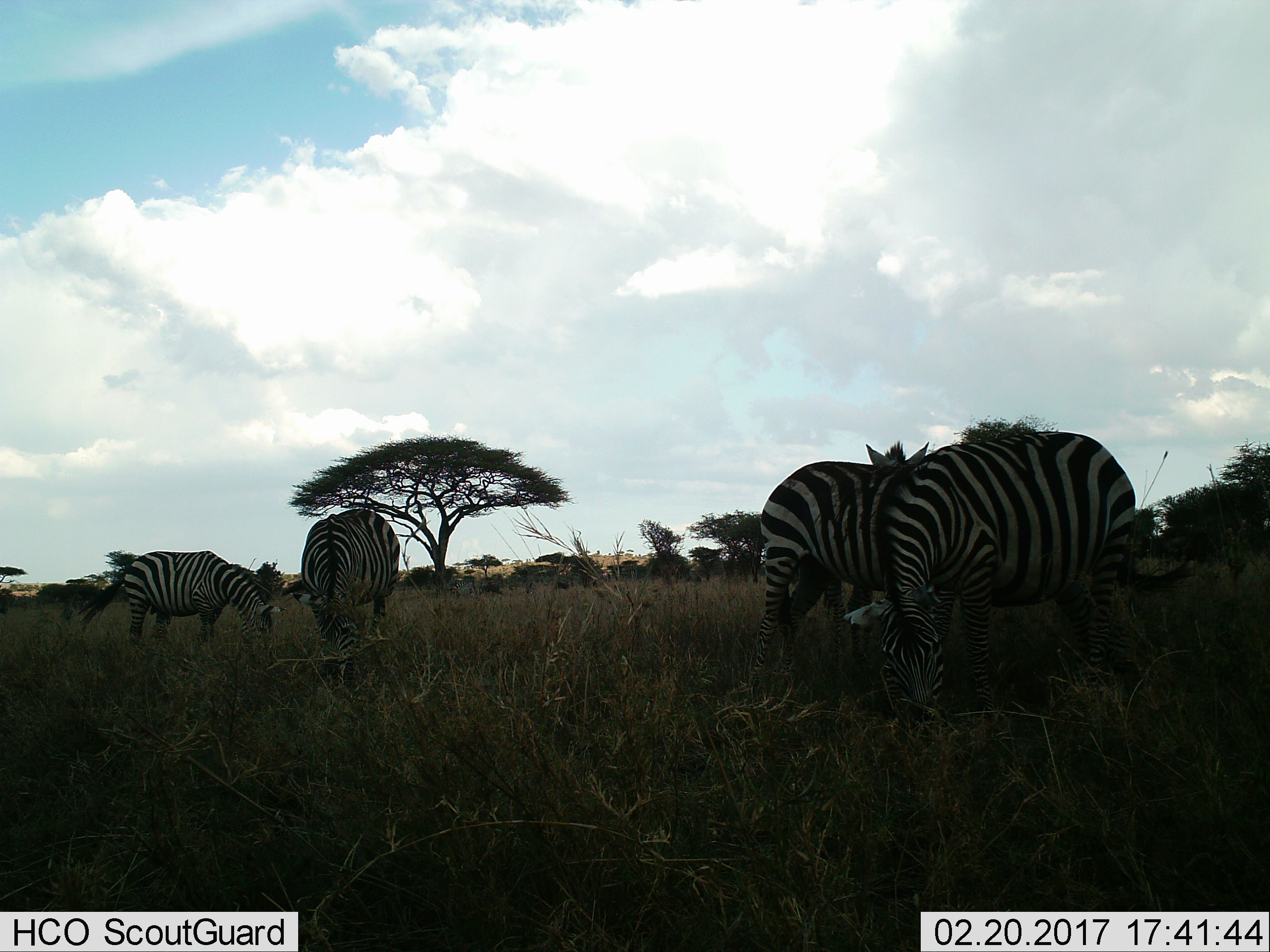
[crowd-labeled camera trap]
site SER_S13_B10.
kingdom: Animalia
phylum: Chordata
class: Mammalia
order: Perissodactyla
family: Equidae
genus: Equus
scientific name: Equus quagga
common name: plains zebra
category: zebraplains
Zebraplains (plains zebra) (Equus quagga), count 4. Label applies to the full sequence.